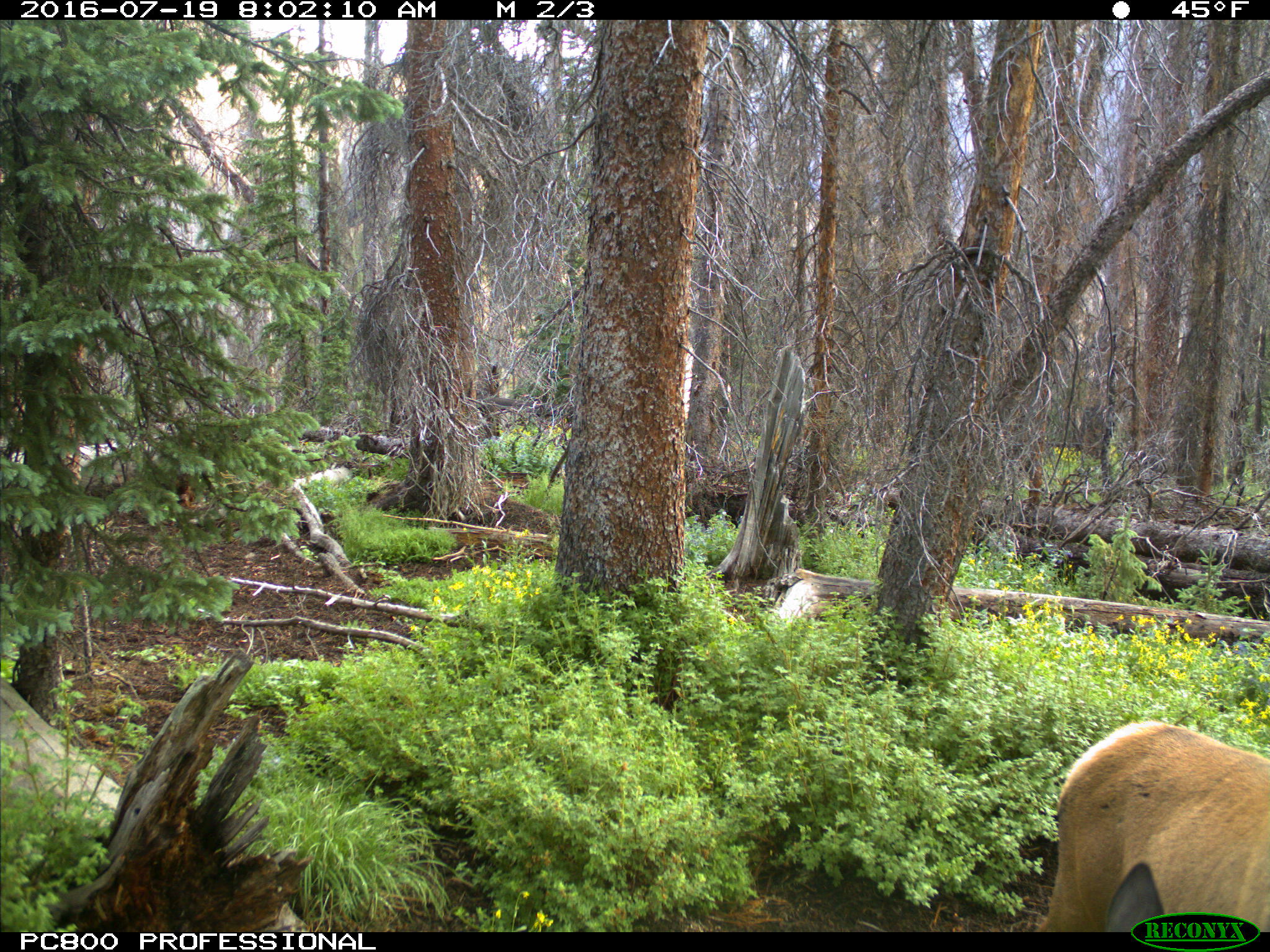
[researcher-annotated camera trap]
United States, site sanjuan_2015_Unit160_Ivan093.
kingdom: Animalia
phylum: Chordata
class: Mammalia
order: Artiodactyla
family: Cervidae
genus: Cervus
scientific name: Cervus elaphus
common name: red deer